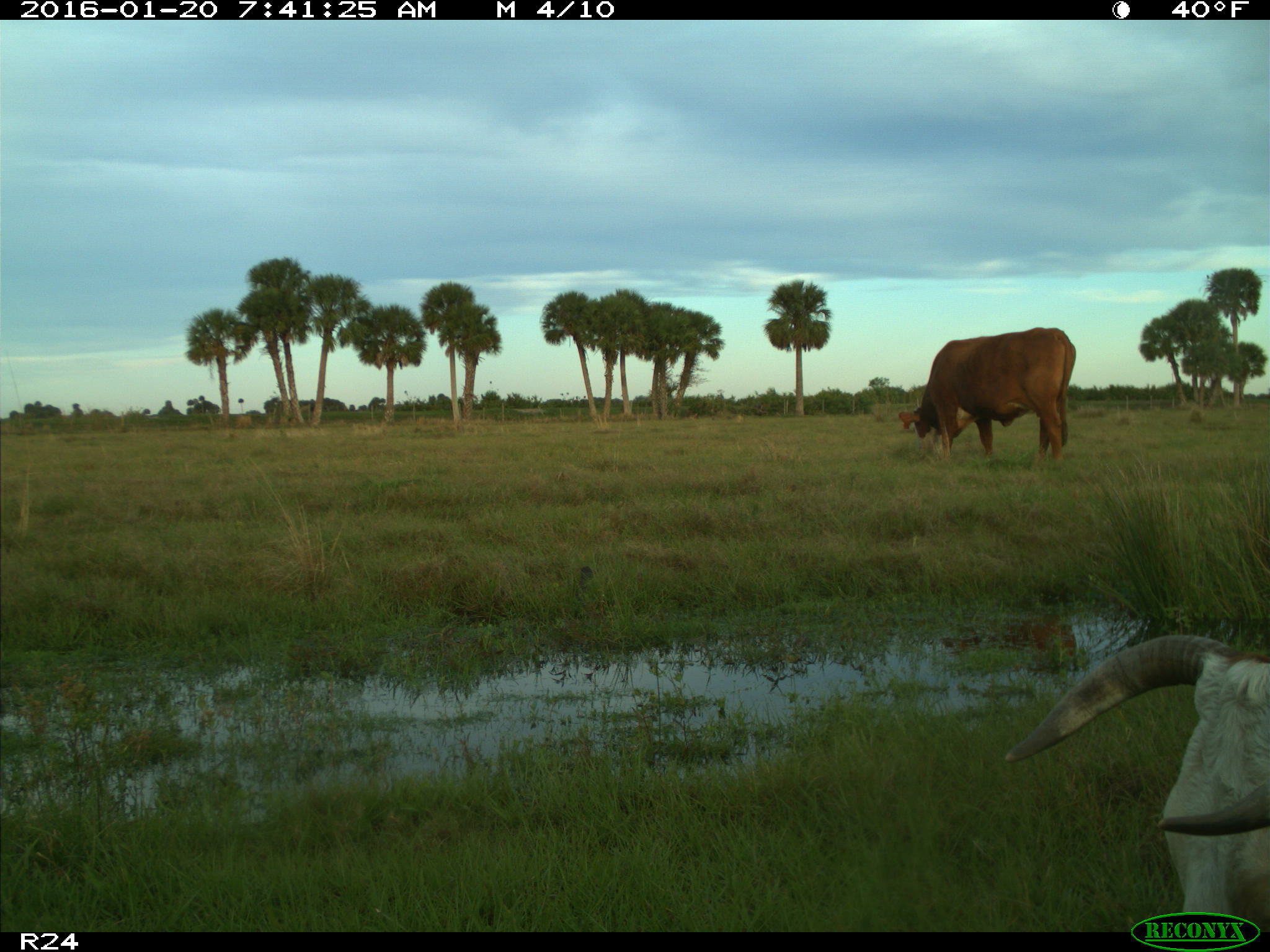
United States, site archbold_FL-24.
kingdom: Animalia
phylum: Chordata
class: Mammalia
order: Artiodactyla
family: Bovidae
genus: Bos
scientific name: Bos taurus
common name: domestic cow